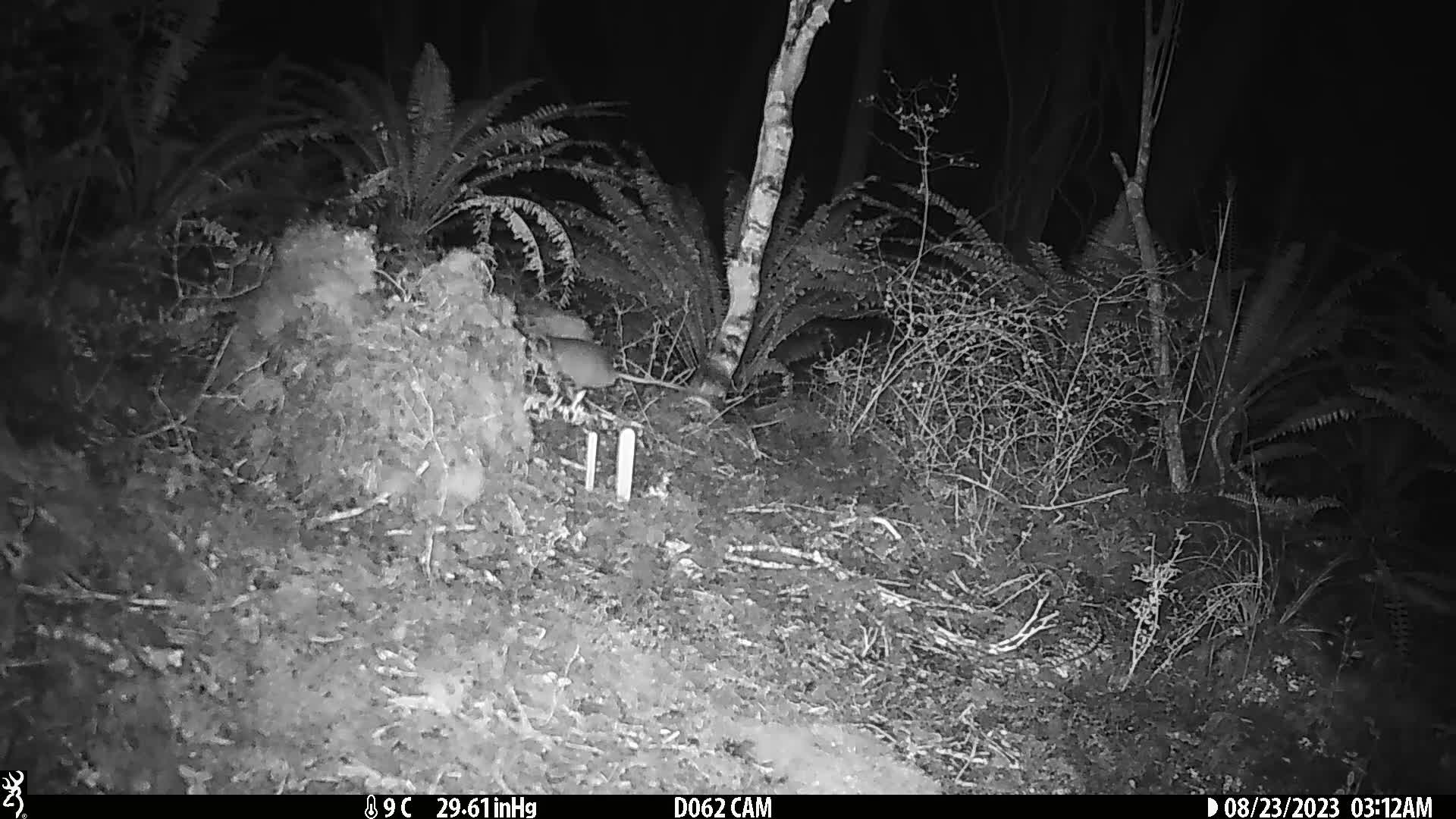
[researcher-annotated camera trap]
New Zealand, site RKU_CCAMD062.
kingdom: Animalia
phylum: Chordata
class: Mammalia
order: Rodentia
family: Muridae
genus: Rattus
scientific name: Rattus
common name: rat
Rat (Rattus).